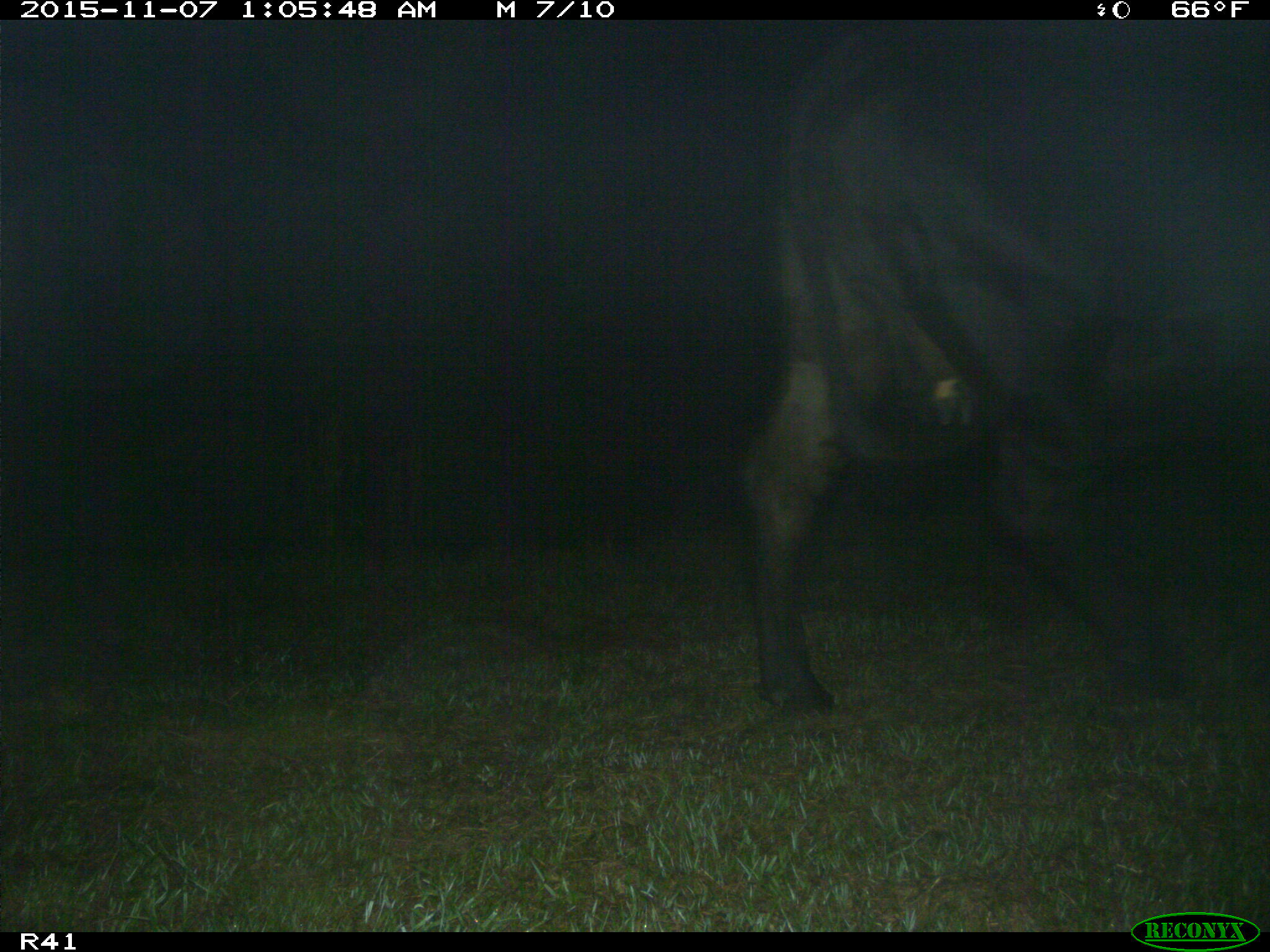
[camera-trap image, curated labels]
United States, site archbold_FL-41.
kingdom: Animalia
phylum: Chordata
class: Mammalia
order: Artiodactyla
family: Bovidae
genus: Bos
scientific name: Bos taurus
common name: domestic cow